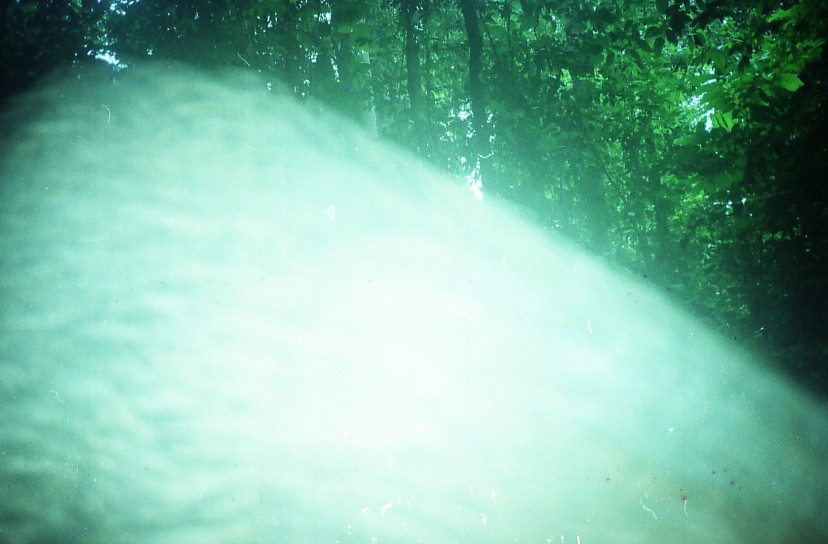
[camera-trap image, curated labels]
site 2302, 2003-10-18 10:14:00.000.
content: unidentified animal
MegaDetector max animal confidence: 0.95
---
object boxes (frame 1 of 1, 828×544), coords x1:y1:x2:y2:
unknown: 1:51:826:543